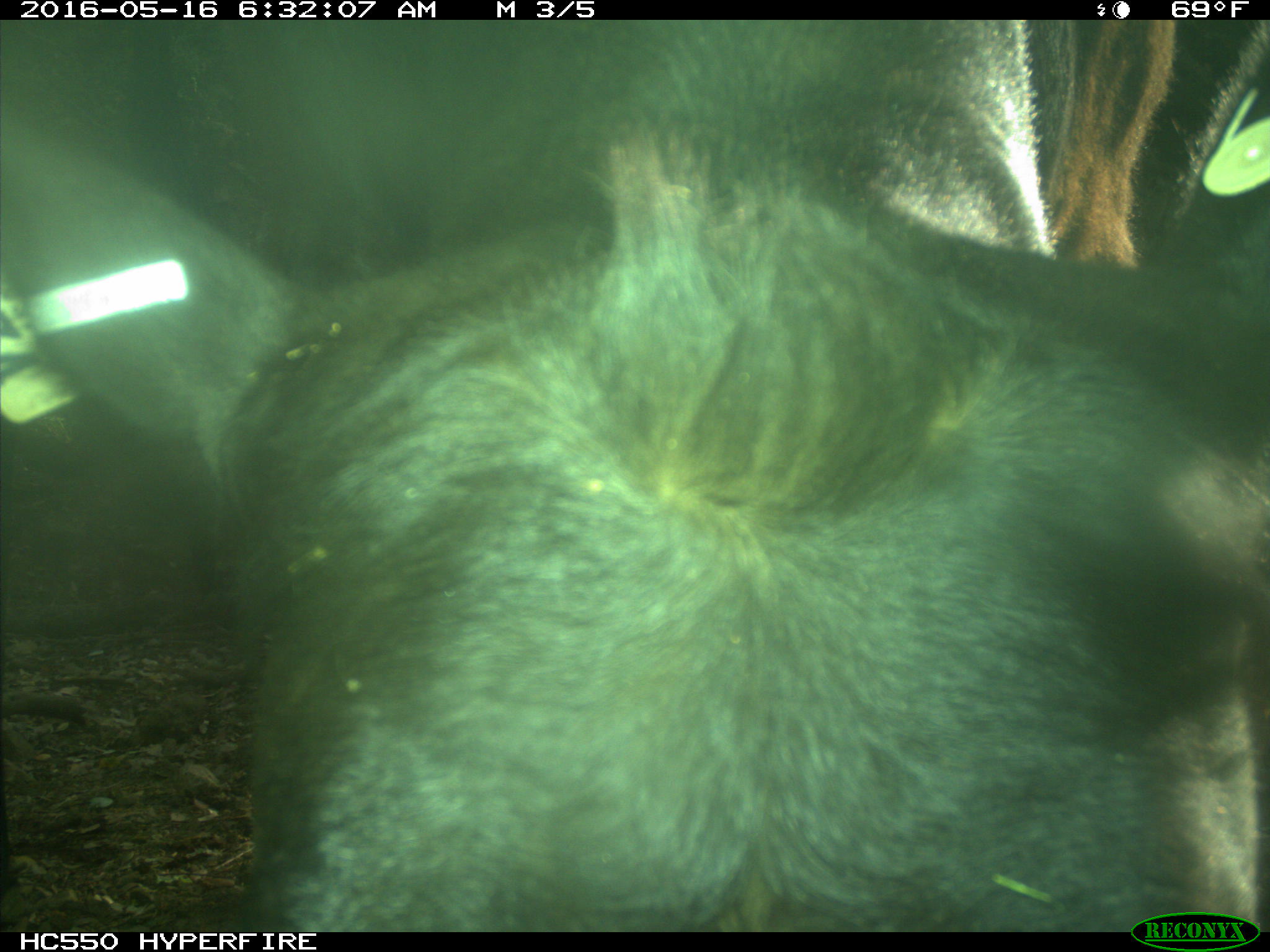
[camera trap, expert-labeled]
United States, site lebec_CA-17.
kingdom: Animalia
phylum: Chordata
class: Mammalia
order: Artiodactyla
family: Bovidae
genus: Bos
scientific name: Bos taurus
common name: domestic cow